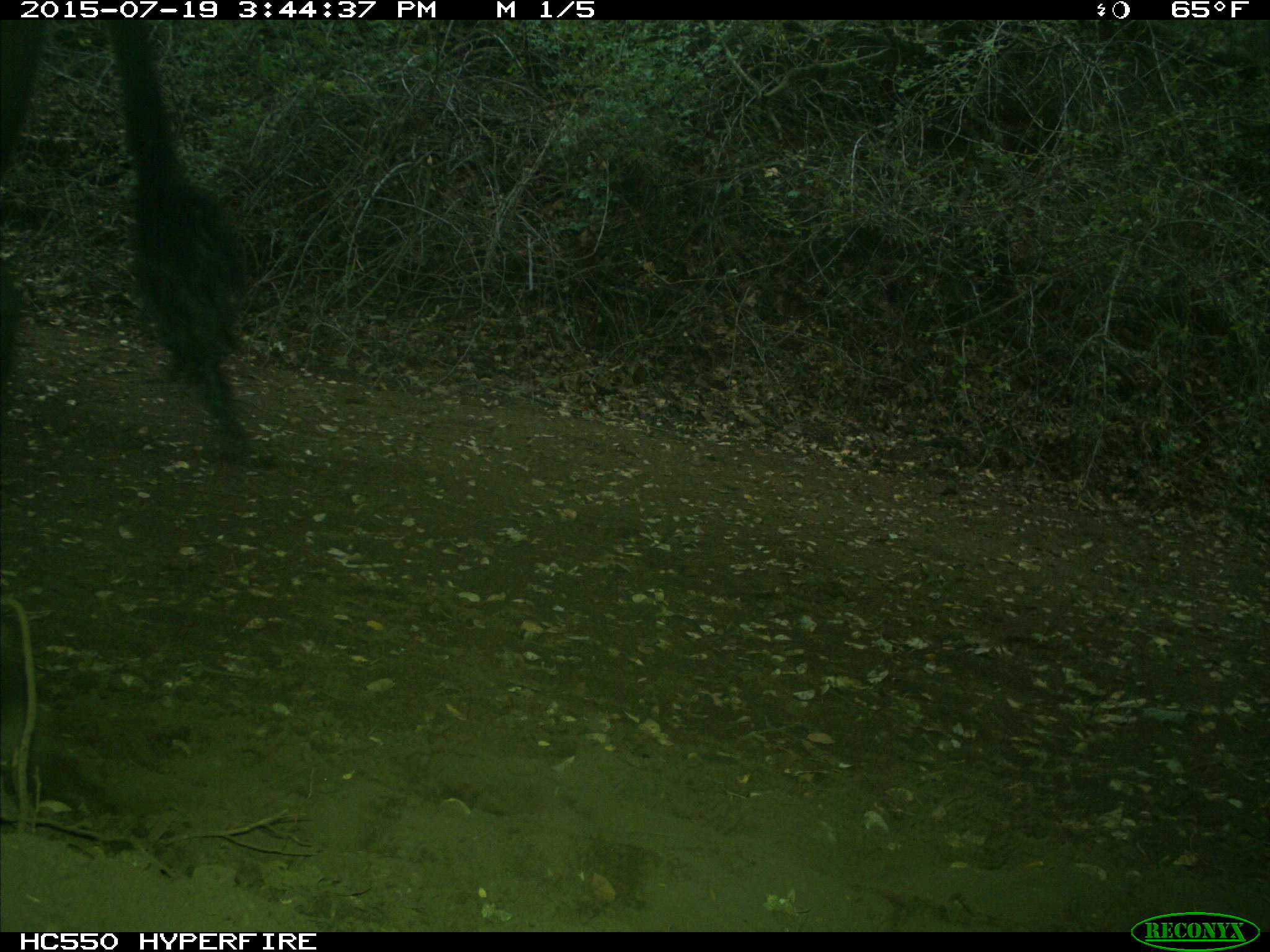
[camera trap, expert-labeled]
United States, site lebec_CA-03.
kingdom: Animalia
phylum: Chordata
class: Mammalia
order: Artiodactyla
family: Bovidae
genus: Bos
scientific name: Bos taurus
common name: domestic cow